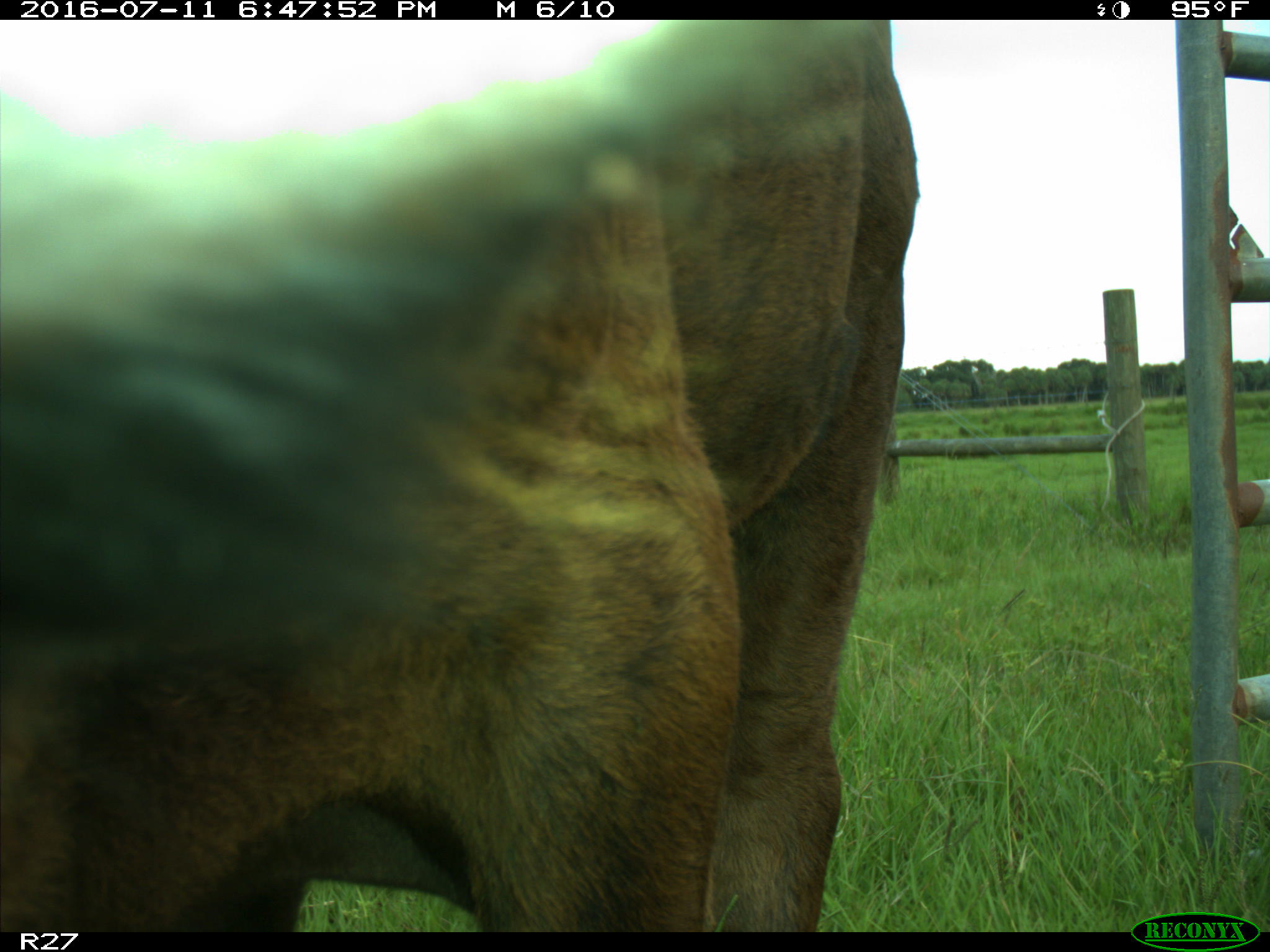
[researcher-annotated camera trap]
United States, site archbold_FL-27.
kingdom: Animalia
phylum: Chordata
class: Mammalia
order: Artiodactyla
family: Bovidae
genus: Bos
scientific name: Bos taurus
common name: domestic cow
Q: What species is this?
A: Bos taurus (domestic cow).